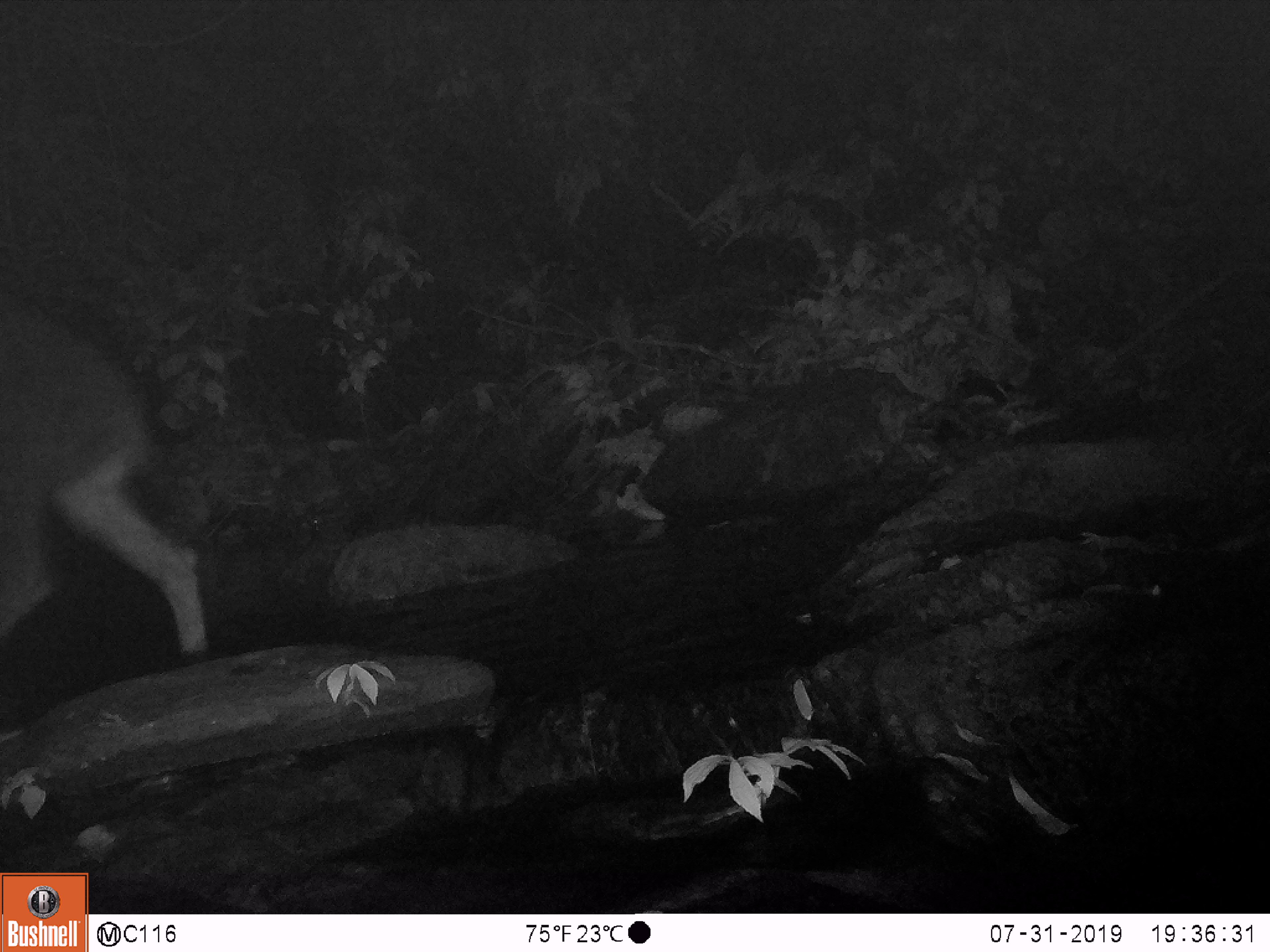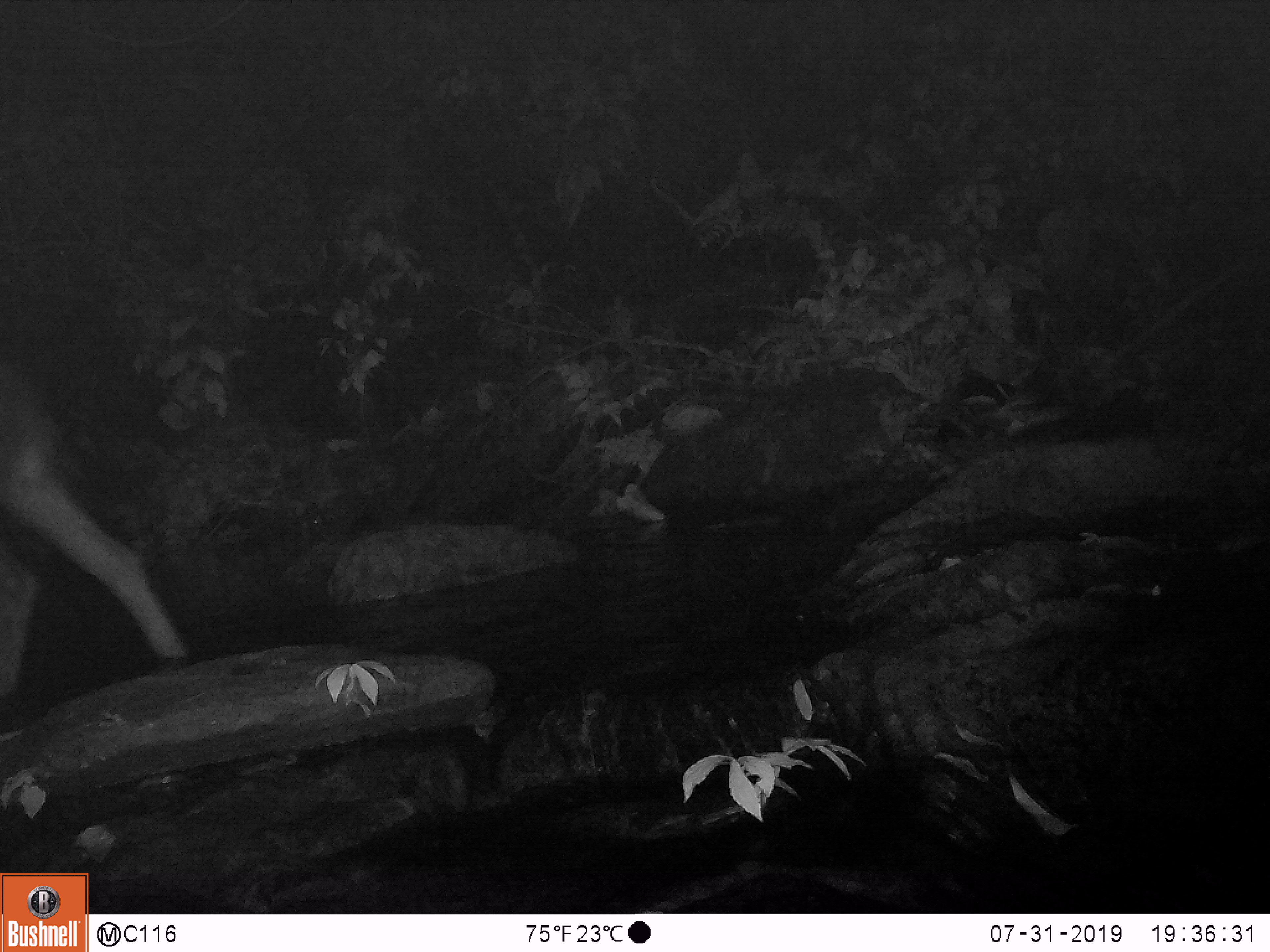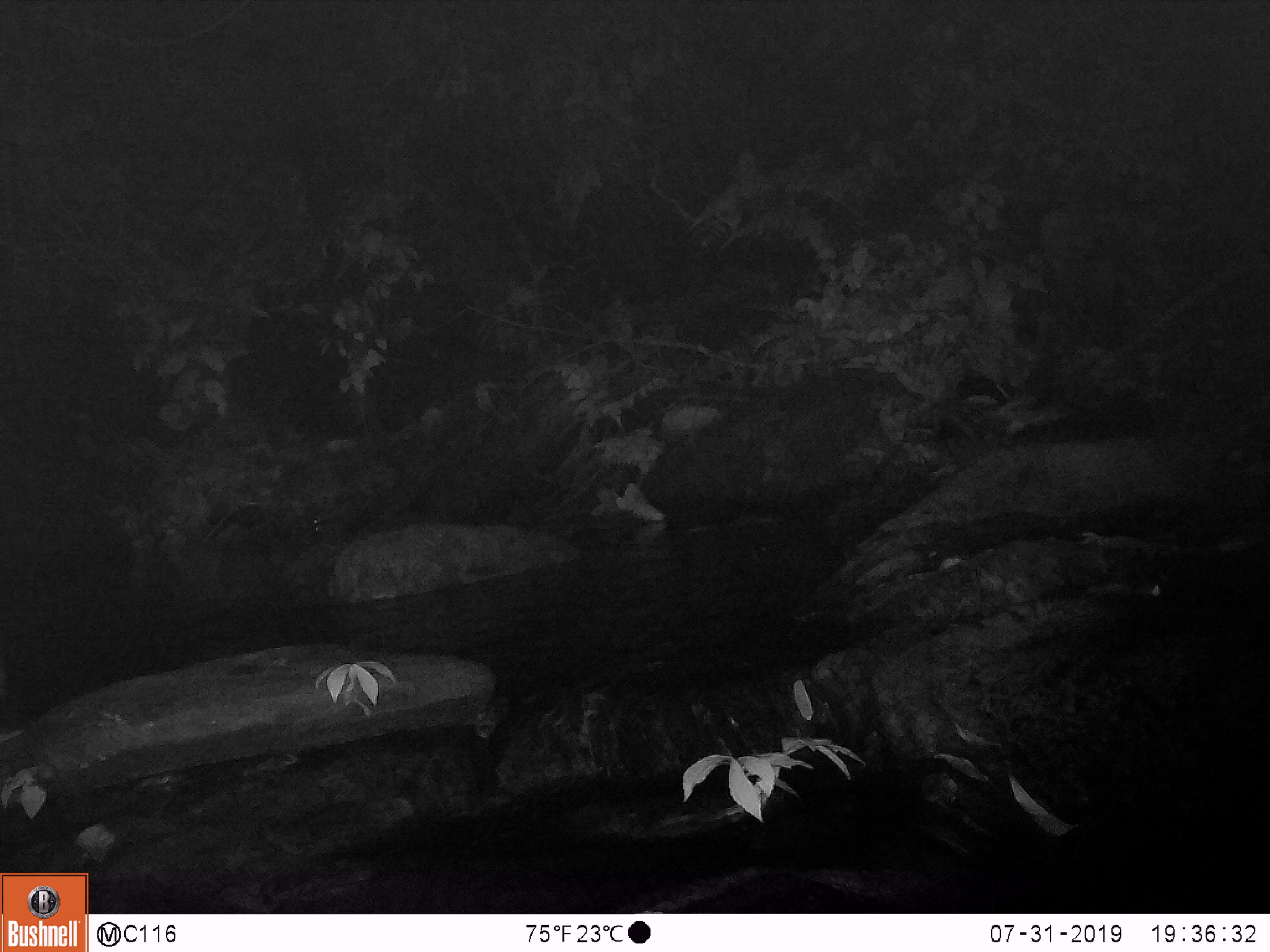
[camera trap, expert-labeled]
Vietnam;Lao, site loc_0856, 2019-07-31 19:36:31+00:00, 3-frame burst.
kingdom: Animalia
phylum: Chordata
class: Mammalia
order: Artiodactyla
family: Bovidae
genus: Capricornis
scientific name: Capricornis sumatraensis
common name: chinese serow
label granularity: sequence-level